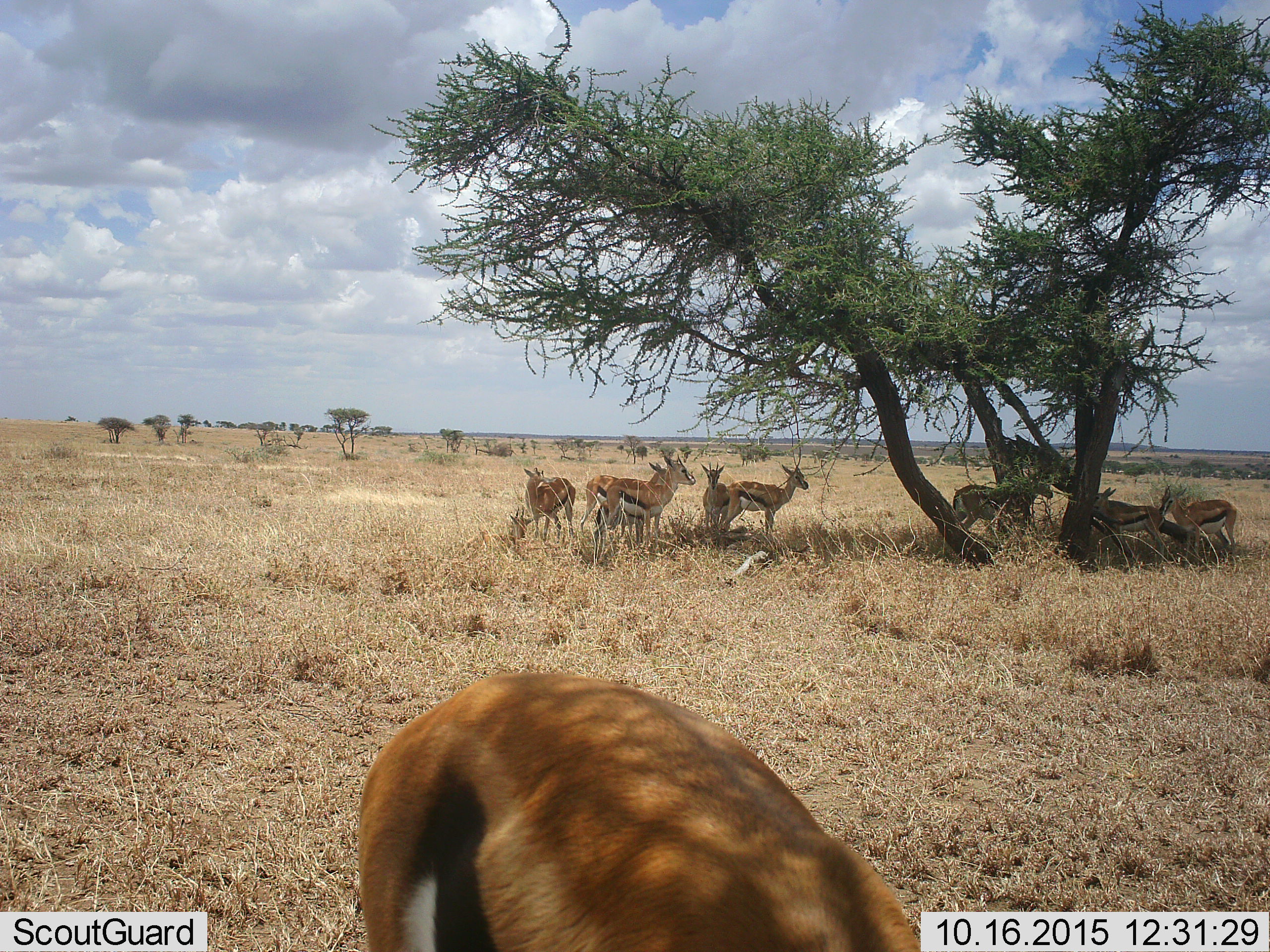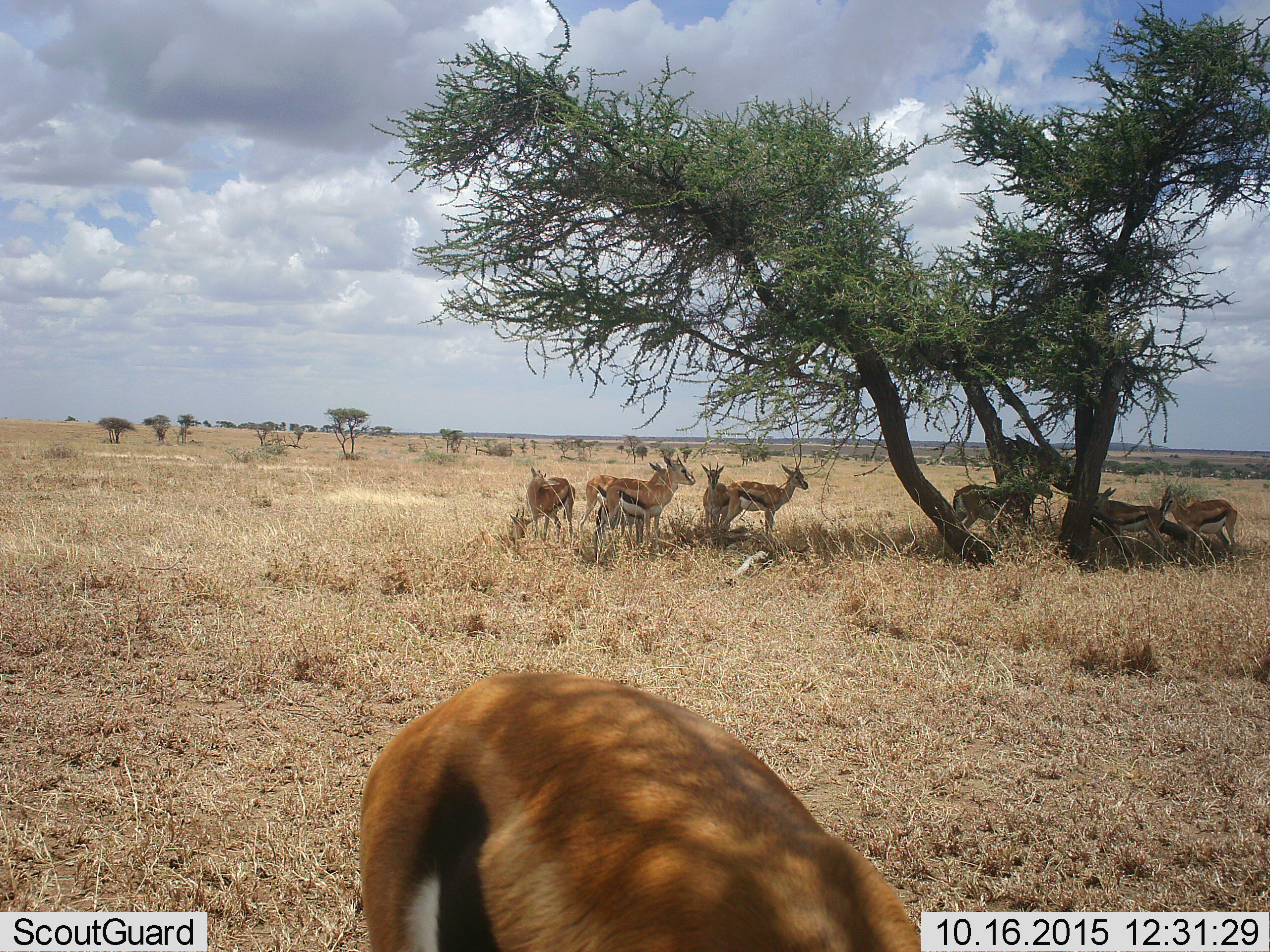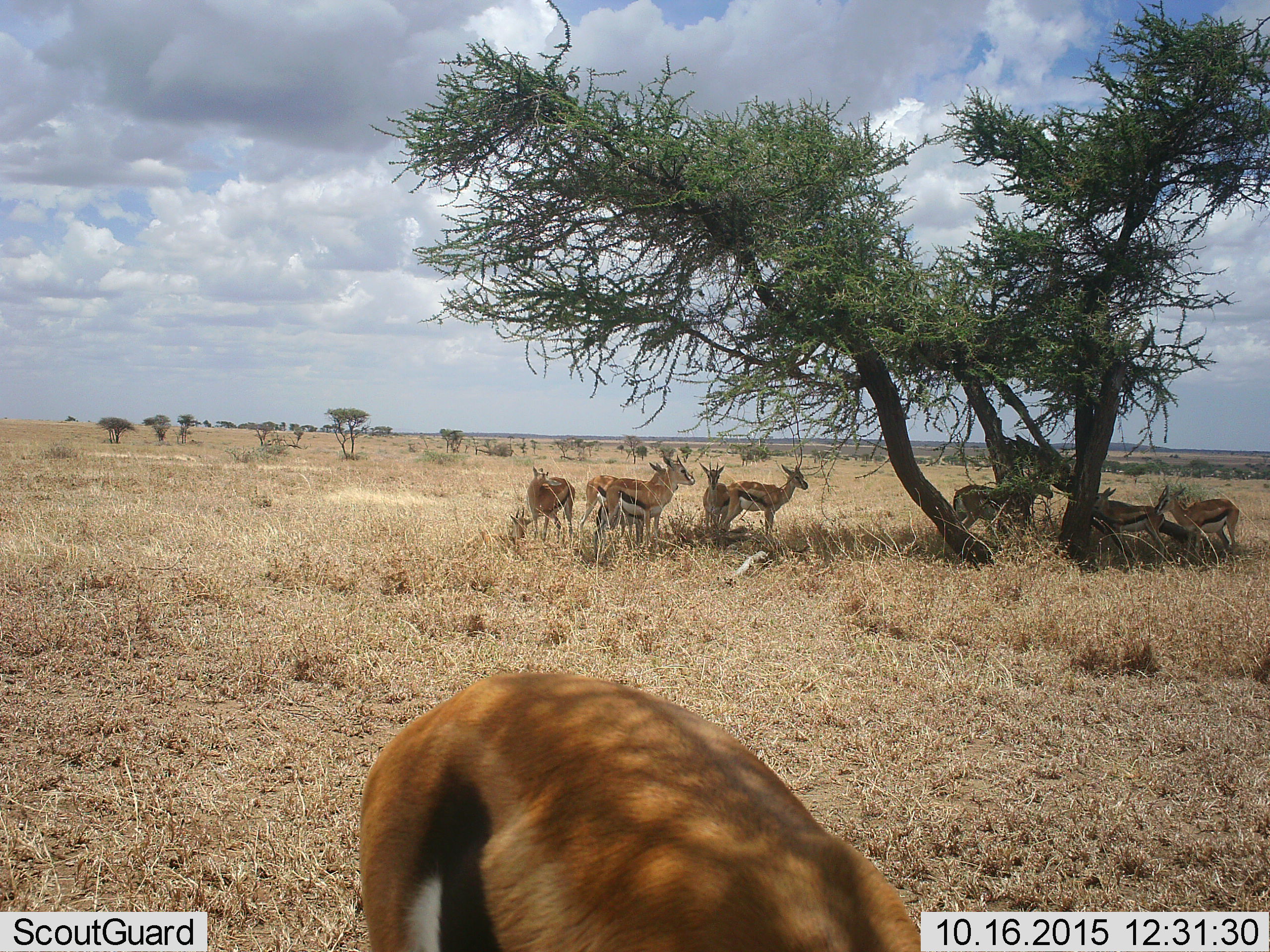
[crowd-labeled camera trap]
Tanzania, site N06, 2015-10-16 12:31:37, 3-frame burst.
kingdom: Animalia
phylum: Chordata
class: Mammalia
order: Artiodactyla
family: Bovidae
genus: Eudorcas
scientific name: Eudorcas thomsonii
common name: thomson's gazelle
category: gazellethomsons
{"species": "gazellethomsons (thomson's gazelle) (Eudorcas thomsonii)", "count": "10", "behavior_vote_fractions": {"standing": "88%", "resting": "38%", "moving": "0%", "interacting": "12%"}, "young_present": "38%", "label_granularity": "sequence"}